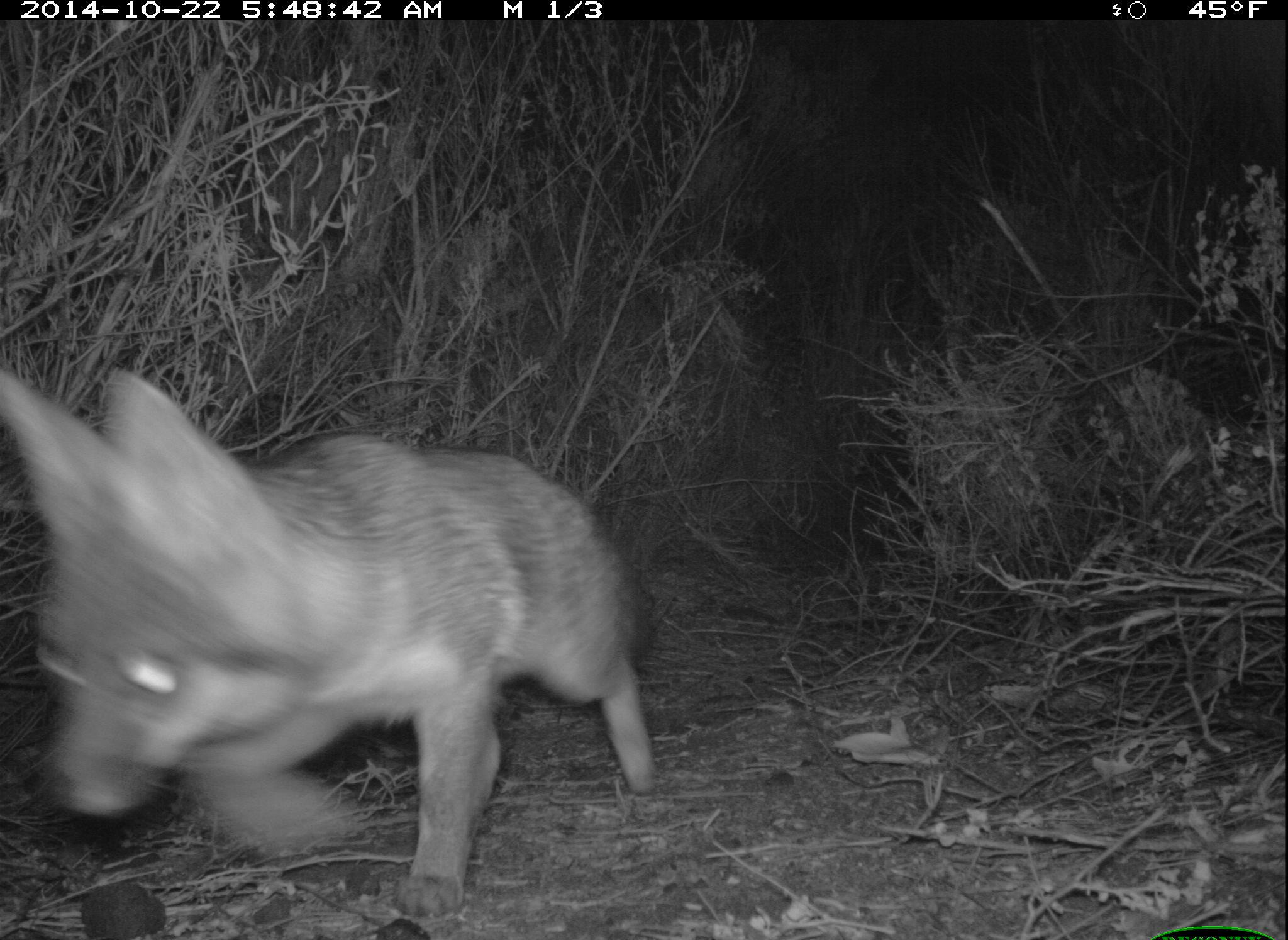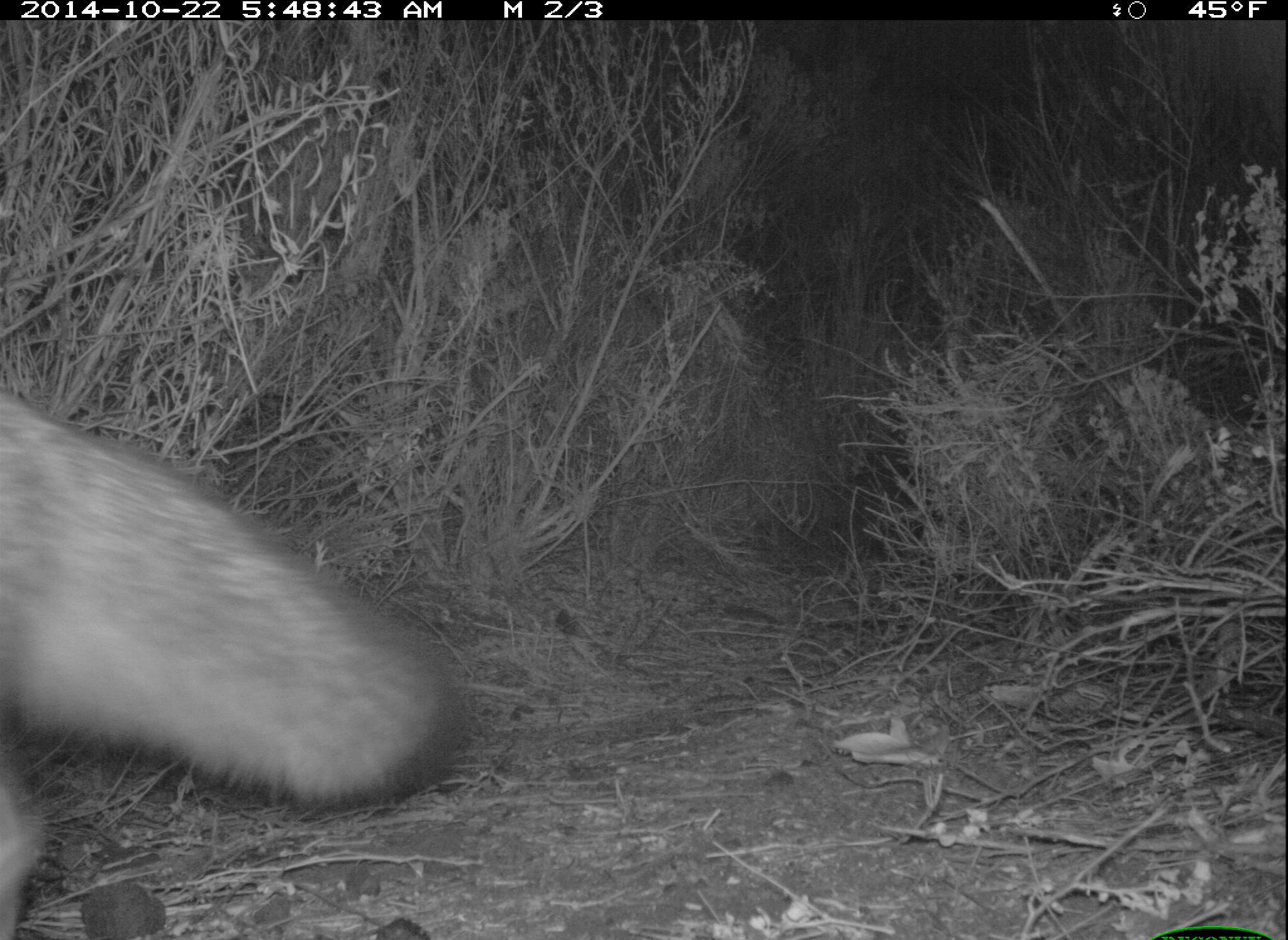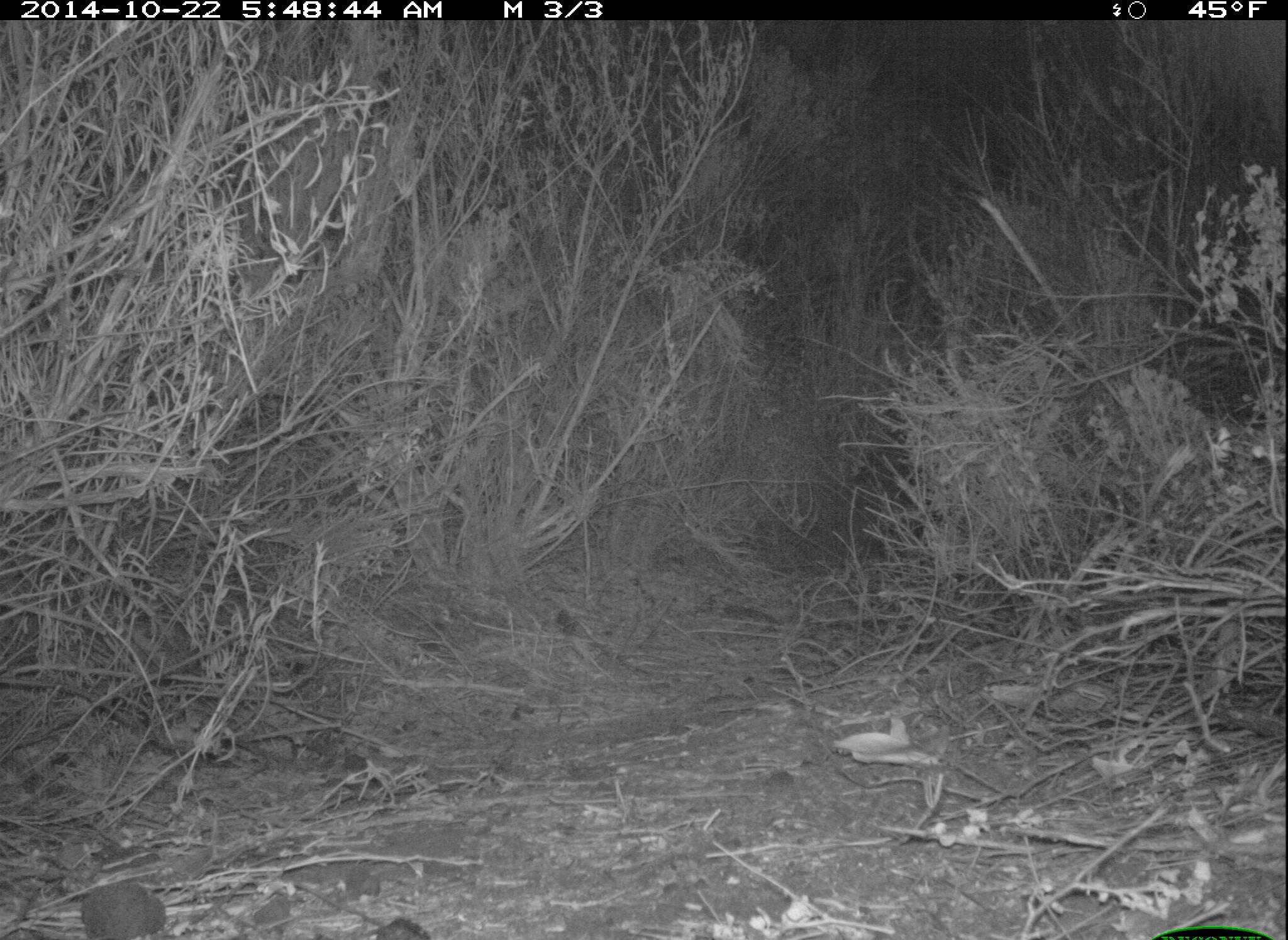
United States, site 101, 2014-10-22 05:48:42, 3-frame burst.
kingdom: Animalia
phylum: Chordata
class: Mammalia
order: Carnivora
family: Canidae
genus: Urocyon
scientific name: Urocyon cinereoargenteus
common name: gray fox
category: fox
Fox (gray fox) (Urocyon cinereoargenteus).